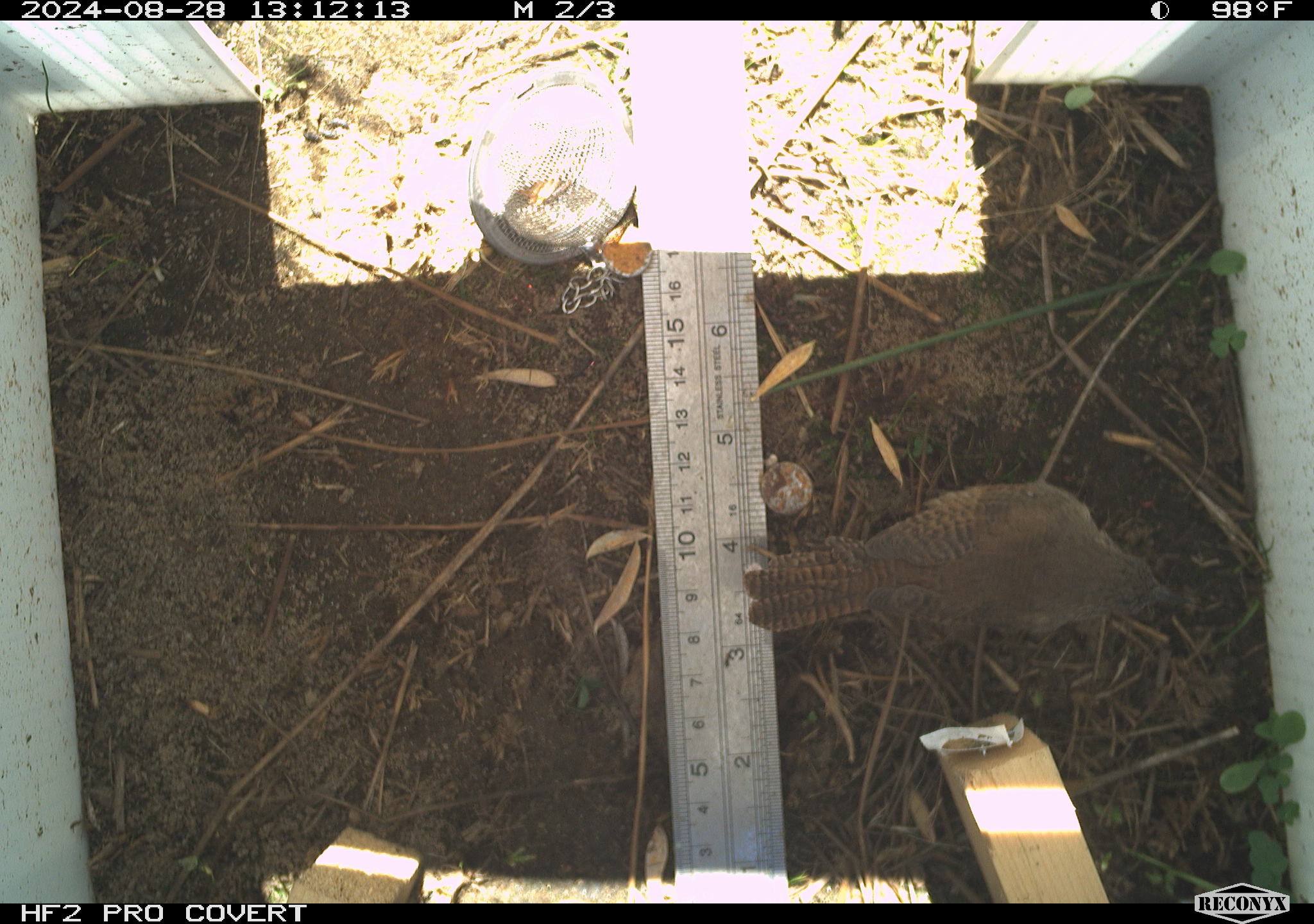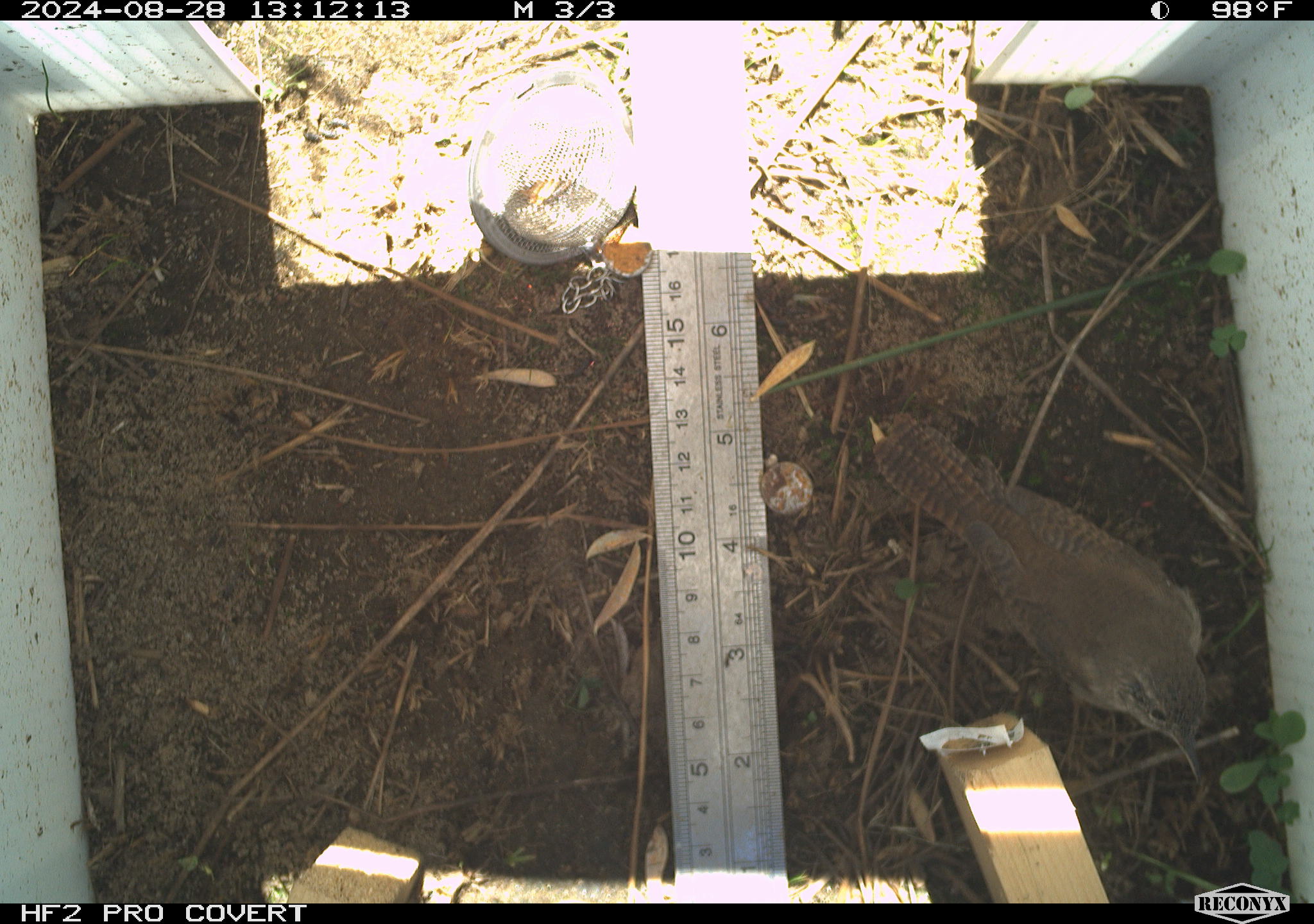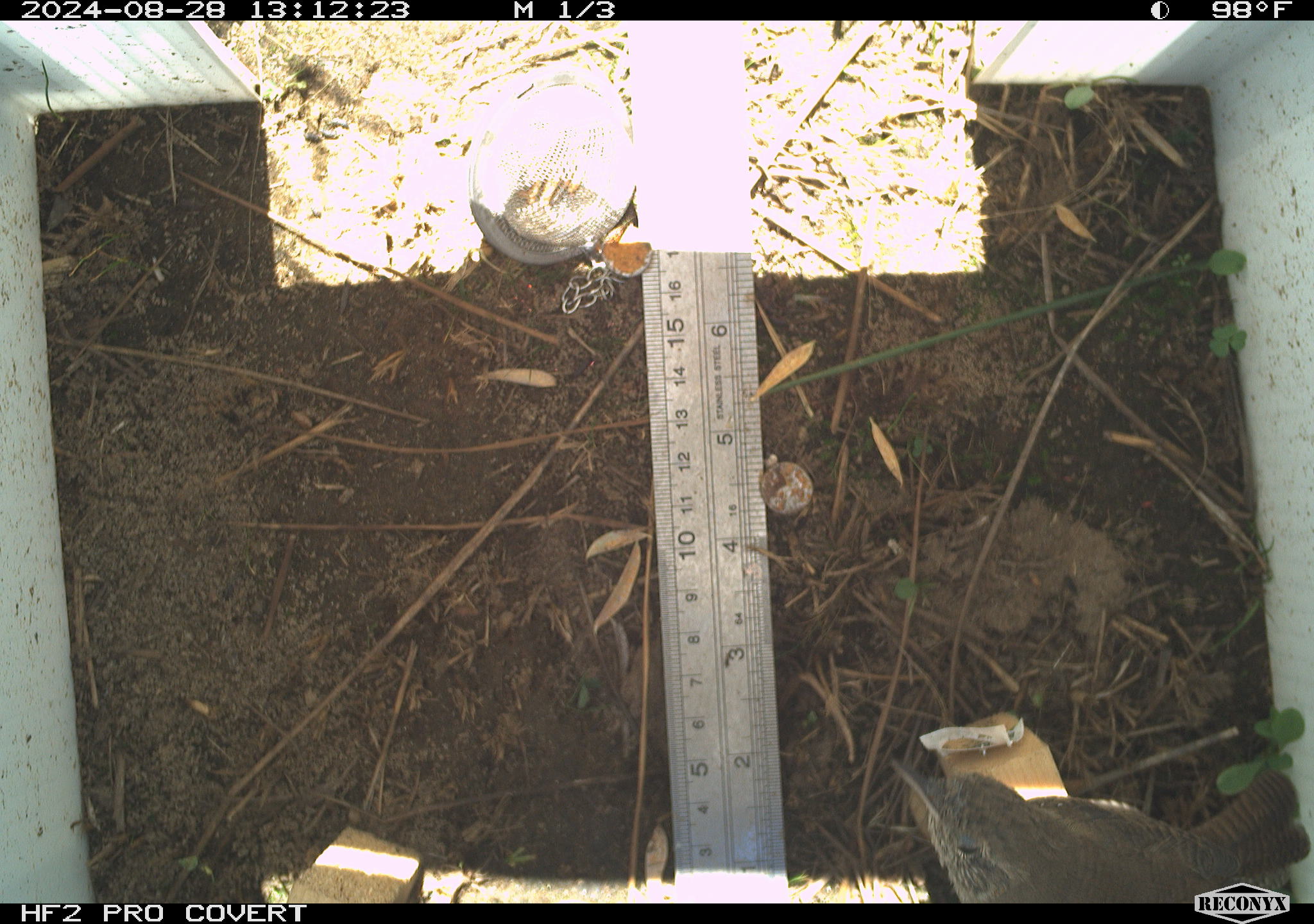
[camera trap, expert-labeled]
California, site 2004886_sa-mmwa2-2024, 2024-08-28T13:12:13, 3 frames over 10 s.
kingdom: Animalia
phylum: Chordata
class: Aves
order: Passeriformes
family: Troglodytidae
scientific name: Troglodytidae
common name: wren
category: troglodytidae family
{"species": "troglodytidae family (wren) (Troglodytidae)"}